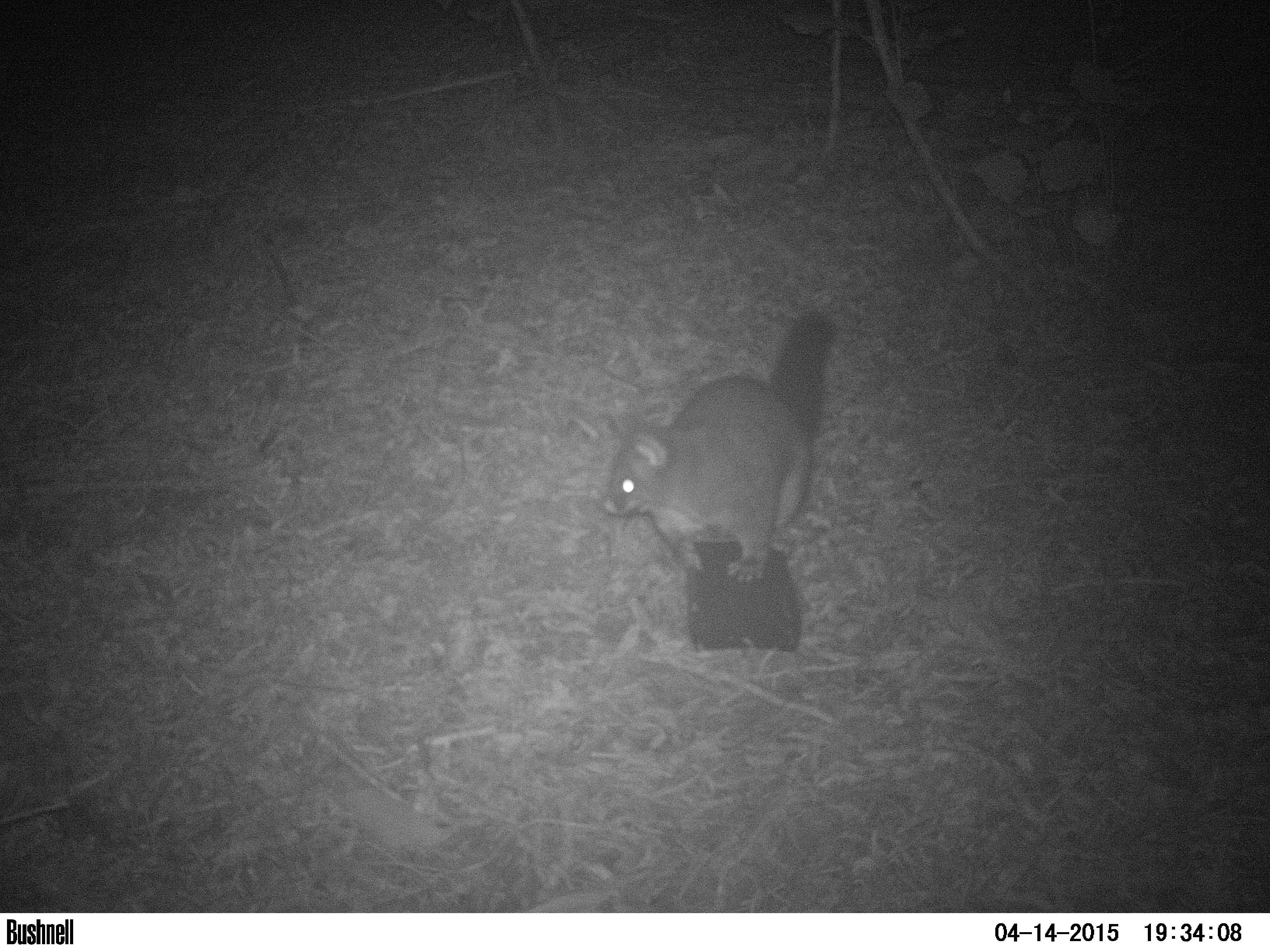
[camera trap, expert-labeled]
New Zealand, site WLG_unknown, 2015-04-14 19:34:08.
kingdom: Animalia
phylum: Chordata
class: Mammalia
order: Diprotodontia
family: Phalangeridae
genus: Trichosurus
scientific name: Trichosurus vulpecula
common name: common brushtail possum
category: possum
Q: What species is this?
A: Possum (common brushtail possum) (Trichosurus vulpecula).